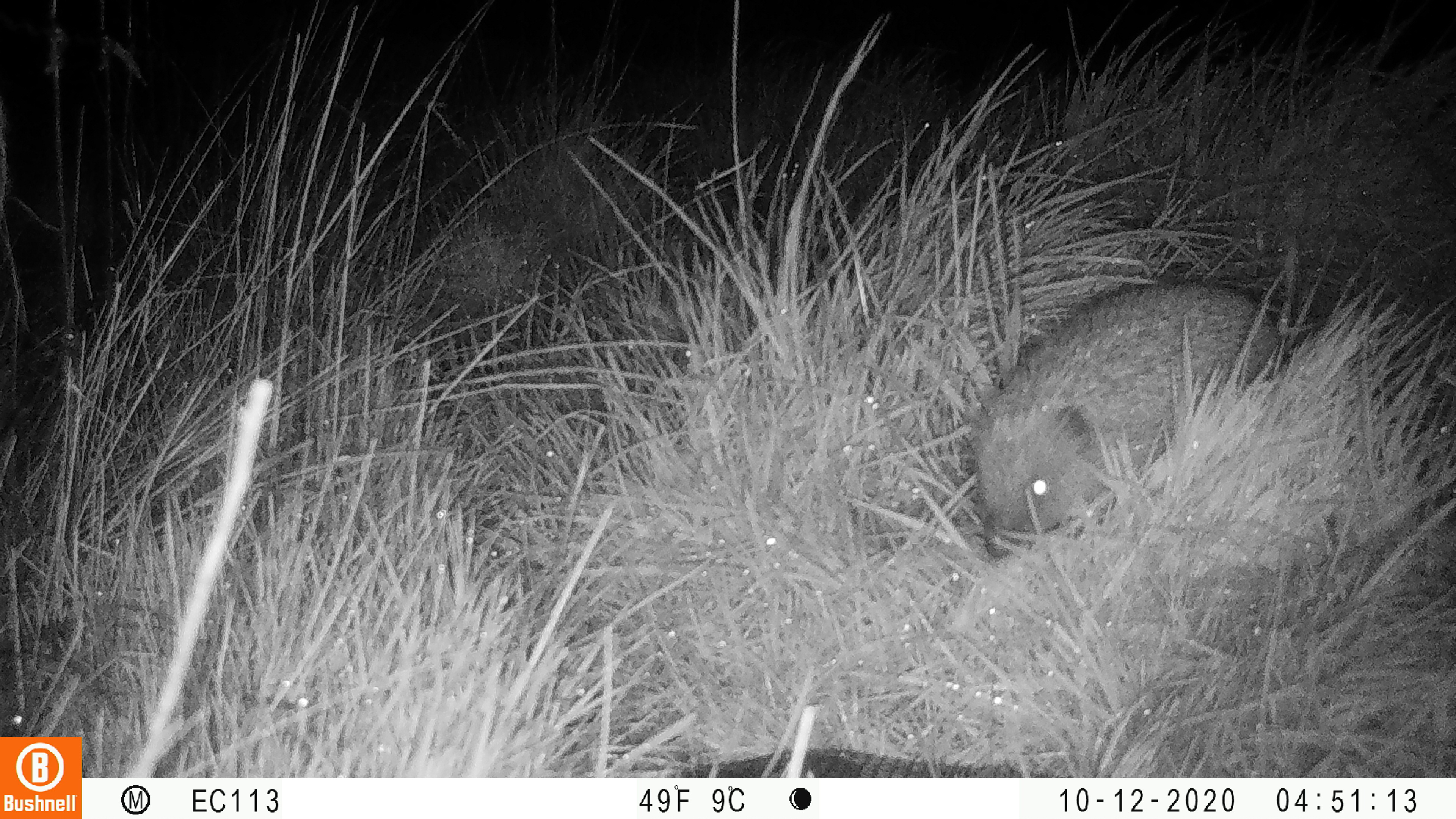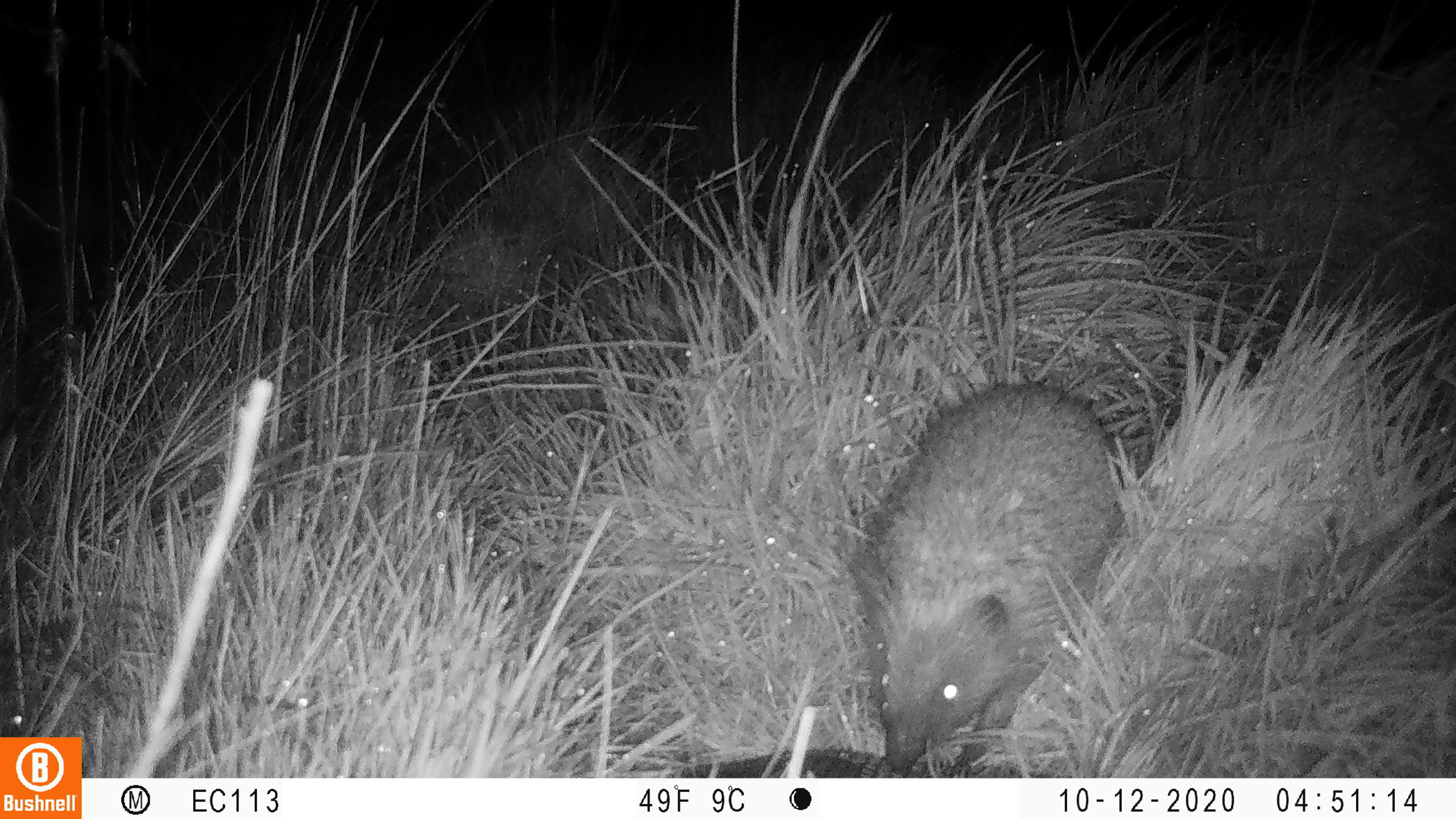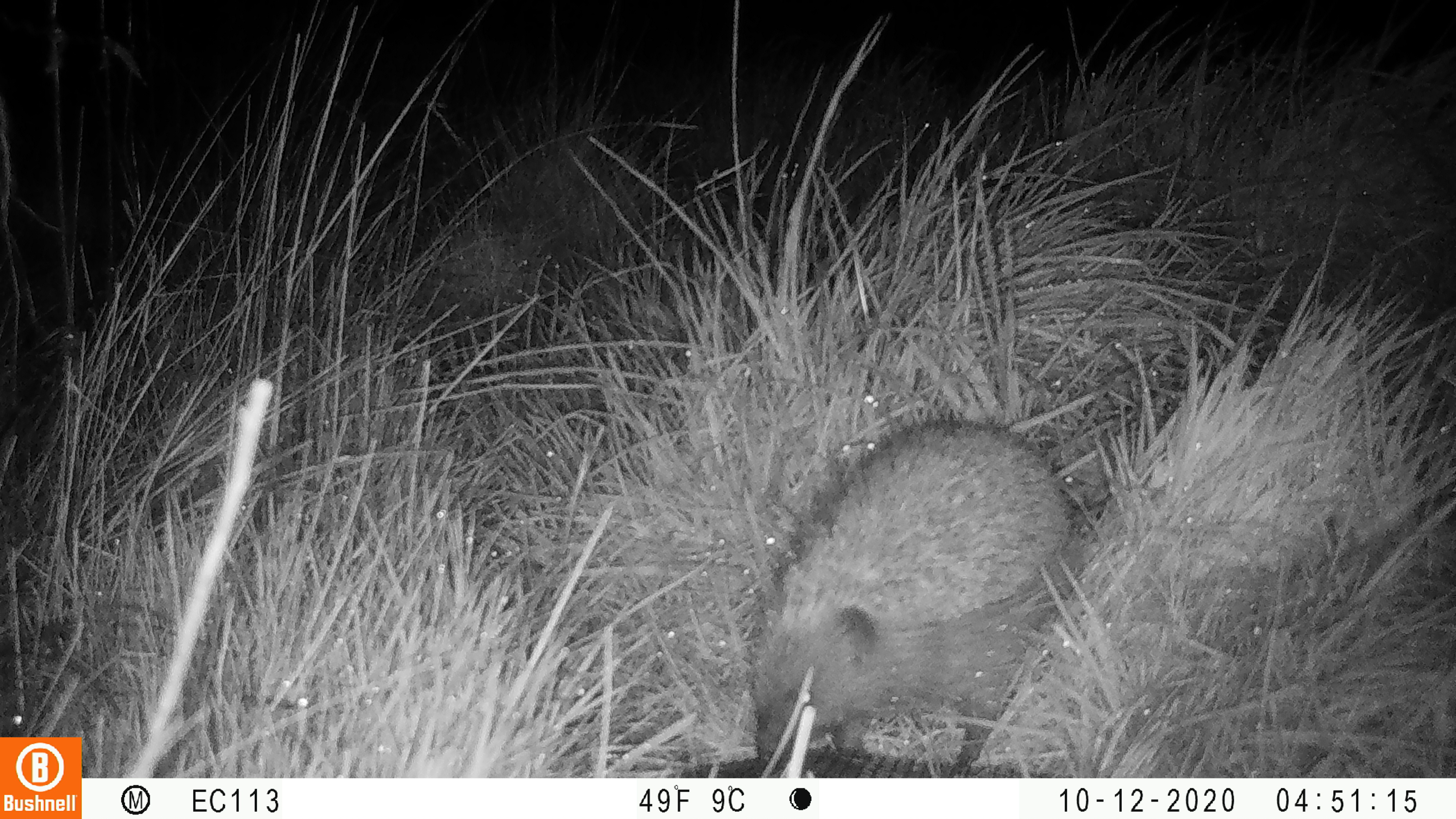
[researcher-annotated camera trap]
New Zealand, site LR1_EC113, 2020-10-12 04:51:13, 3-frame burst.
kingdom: Animalia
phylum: Chordata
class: Mammalia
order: Eulipotyphla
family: Erinaceidae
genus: Erinaceus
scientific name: Erinaceus europaeus europaeus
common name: european hedgehog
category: hedgehog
Hedgehog (european hedgehog) (Erinaceus europaeus europaeus).